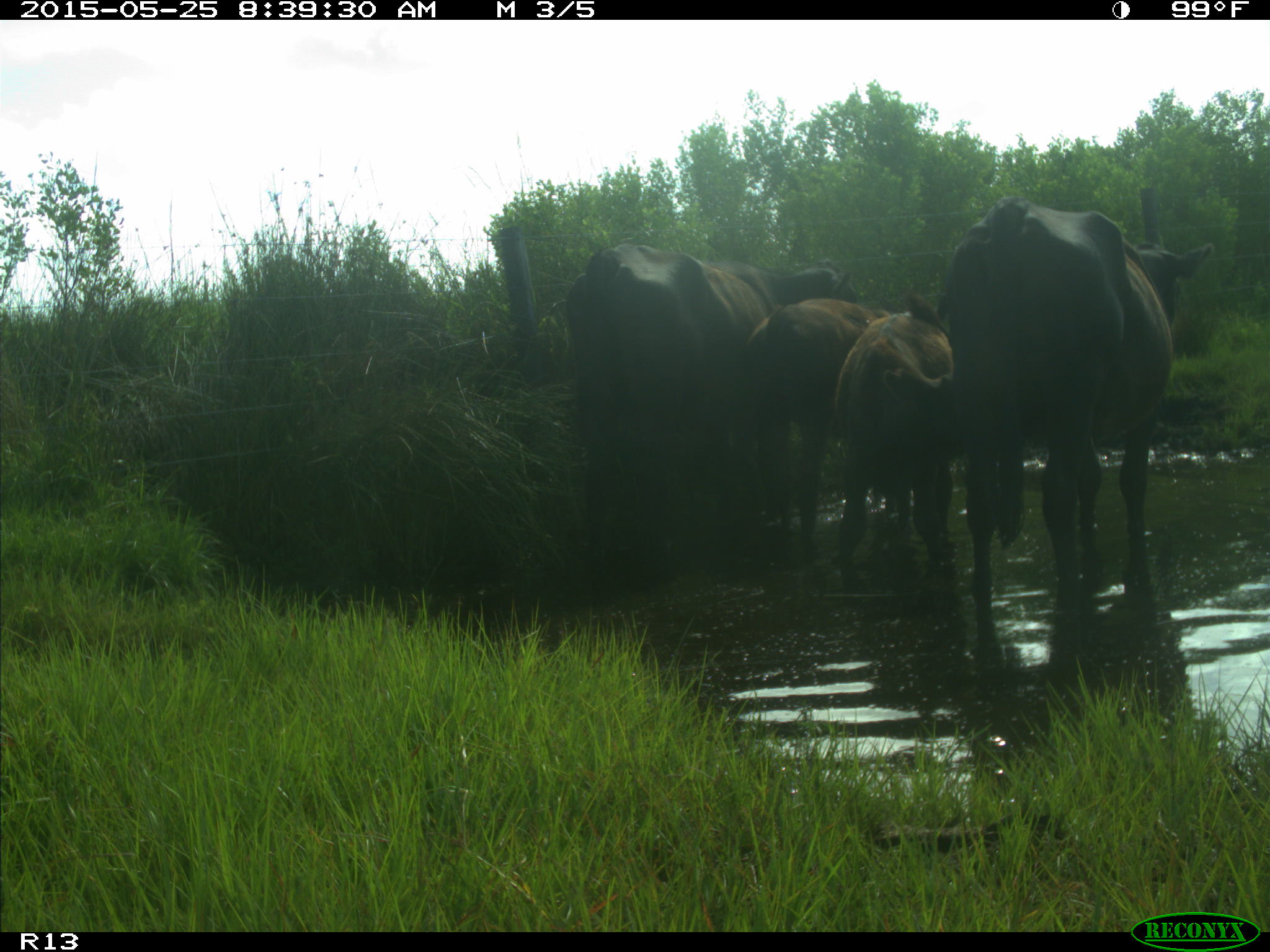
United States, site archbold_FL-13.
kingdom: Animalia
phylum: Chordata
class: Mammalia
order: Artiodactyla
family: Bovidae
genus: Bos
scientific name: Bos taurus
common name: domestic cow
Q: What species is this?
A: Bos taurus (domestic cow).